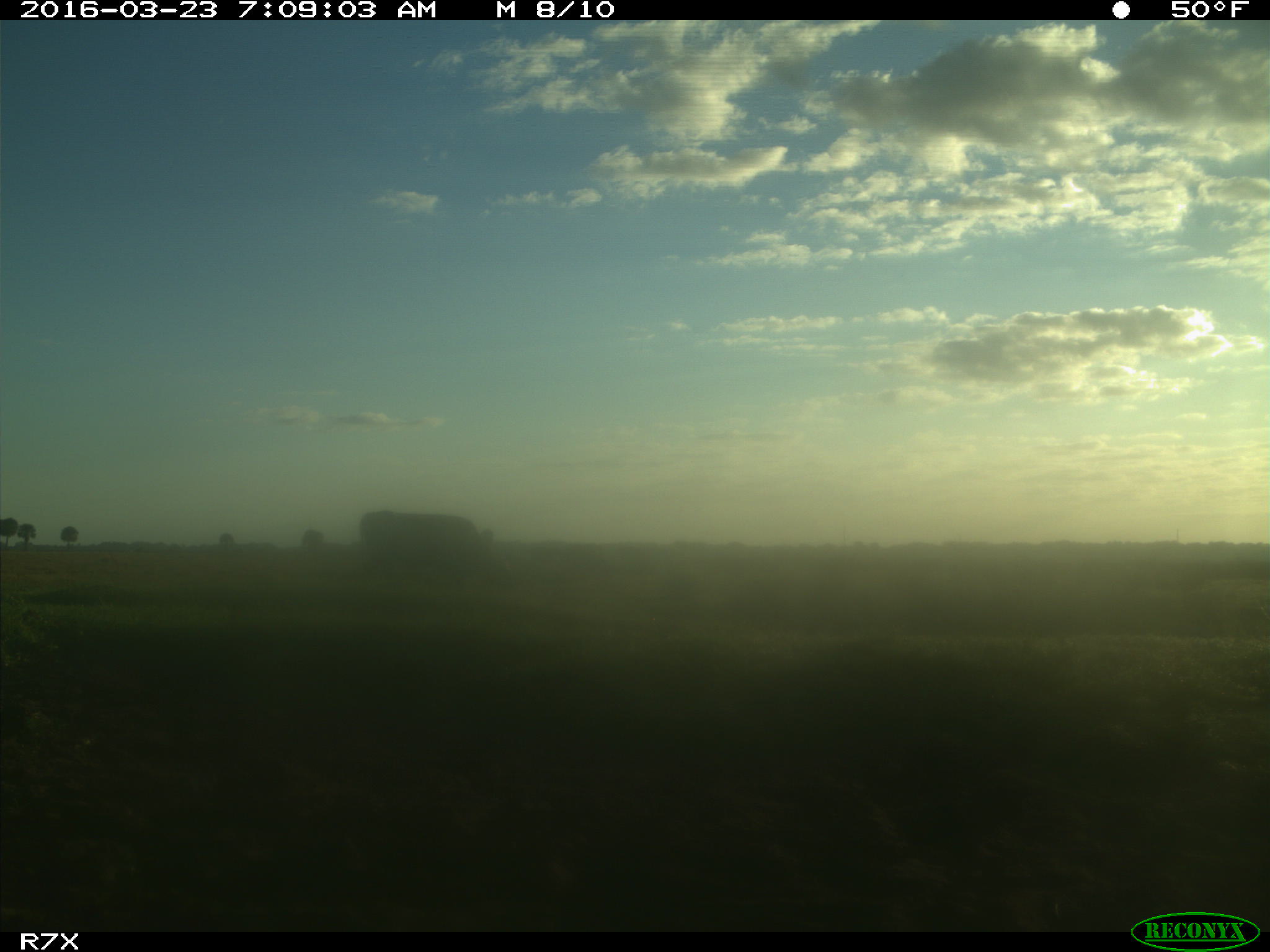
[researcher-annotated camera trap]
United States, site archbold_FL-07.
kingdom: Animalia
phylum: Chordata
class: Mammalia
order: Artiodactyla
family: Bovidae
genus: Bos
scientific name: Bos taurus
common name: domestic cow